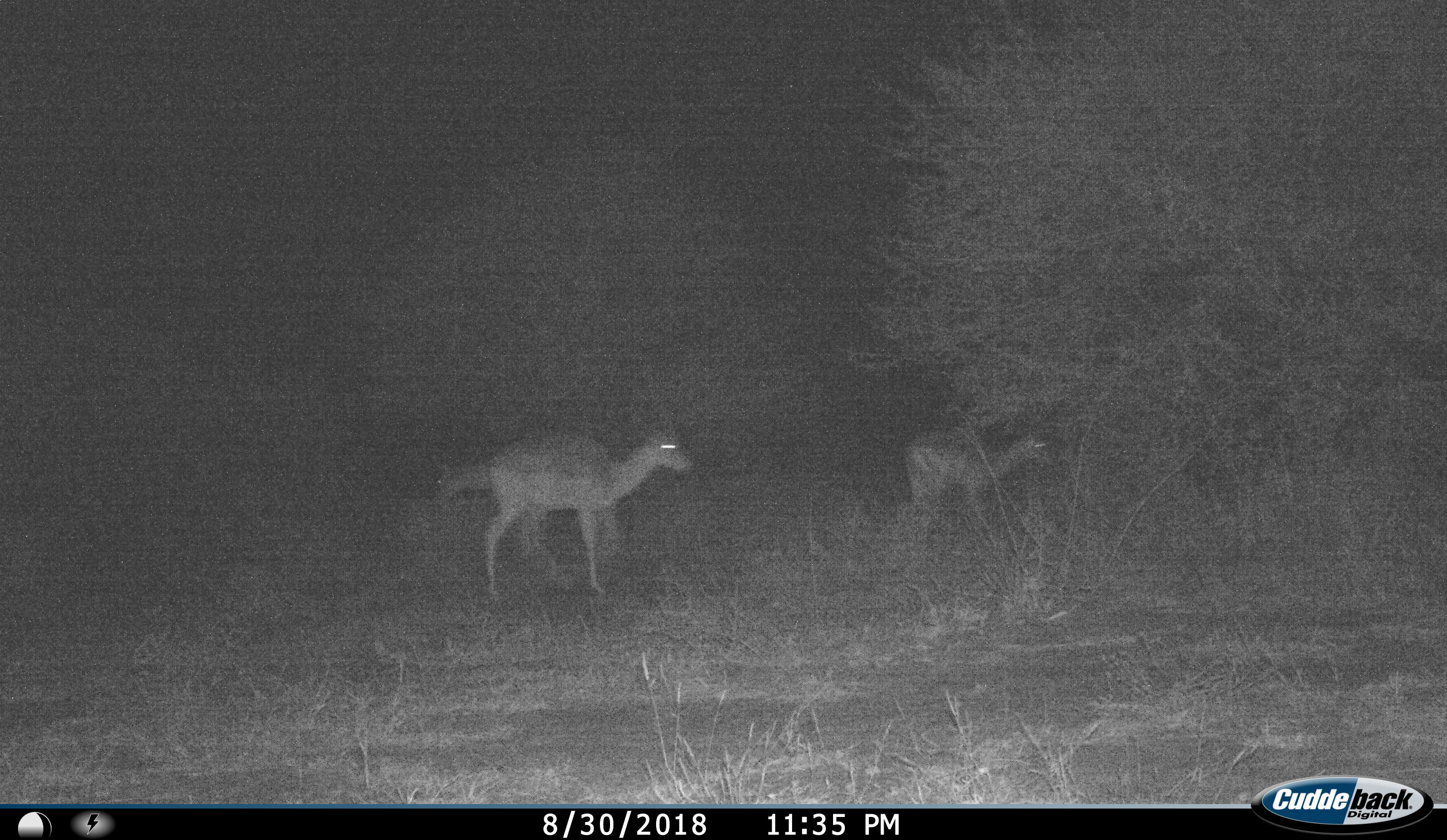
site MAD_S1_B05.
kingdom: Animalia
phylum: Chordata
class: Mammalia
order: Artiodactyla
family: Bovidae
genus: Aepyceros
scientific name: Aepyceros melampus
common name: impala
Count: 3.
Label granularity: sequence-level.